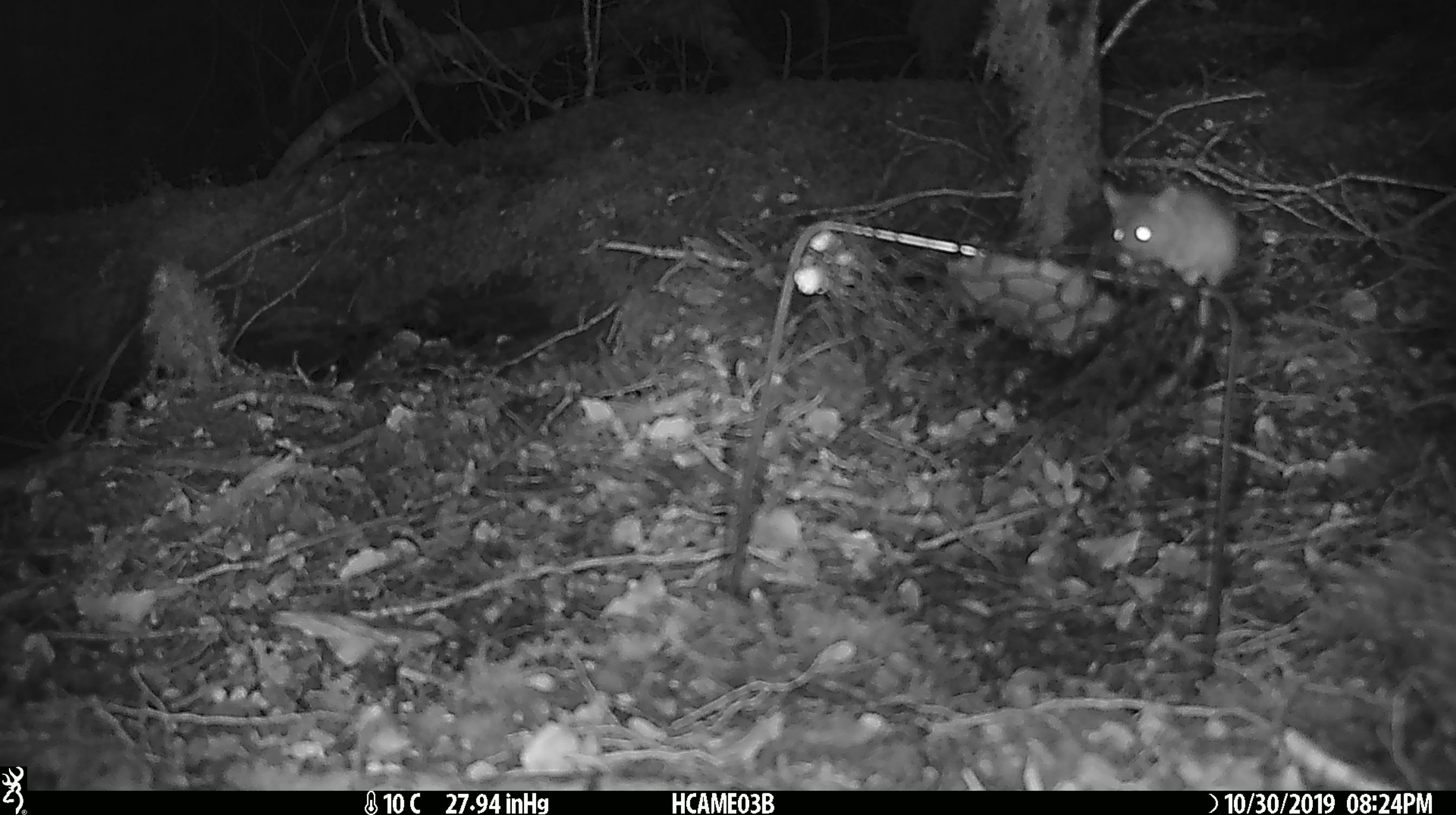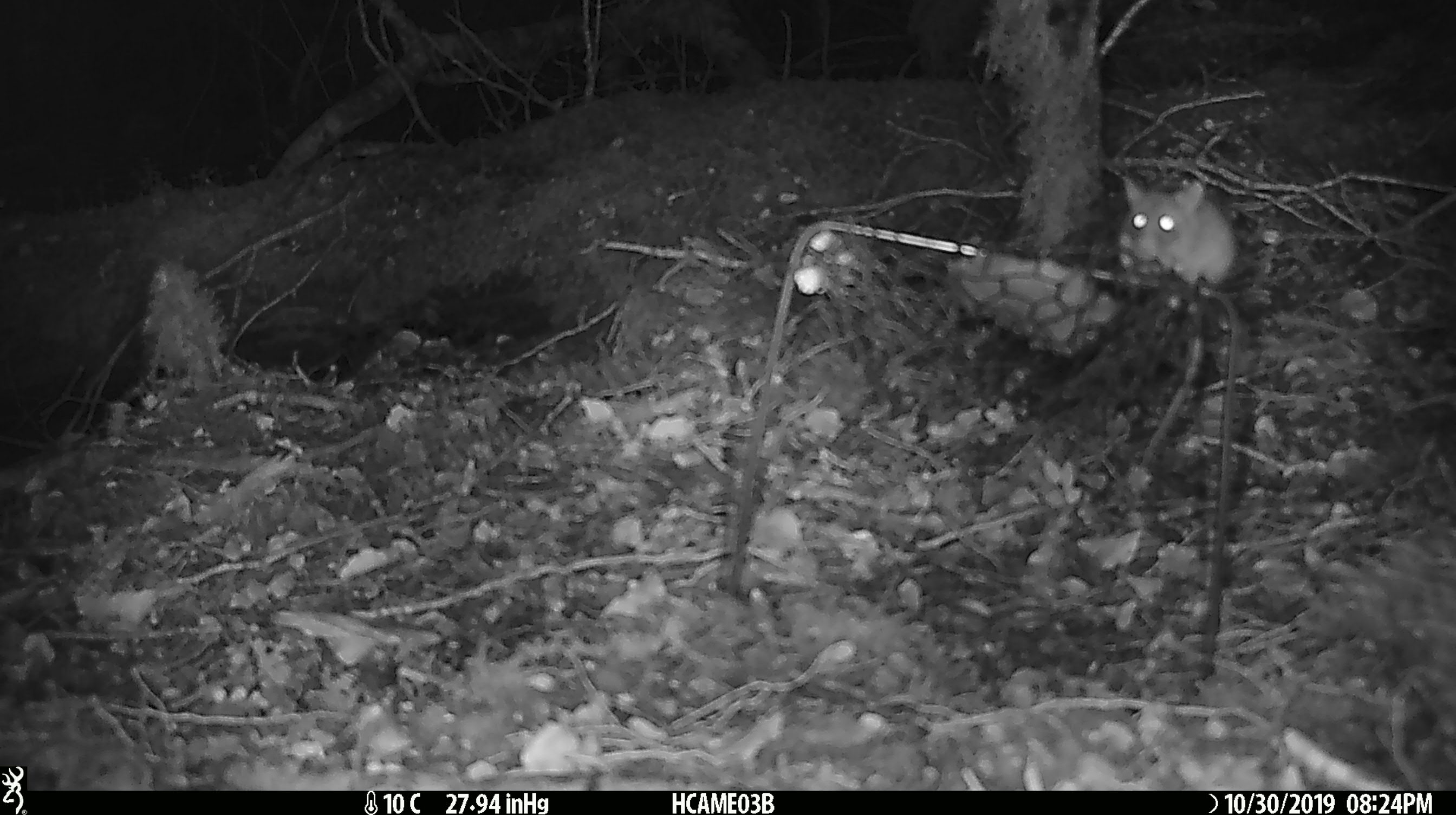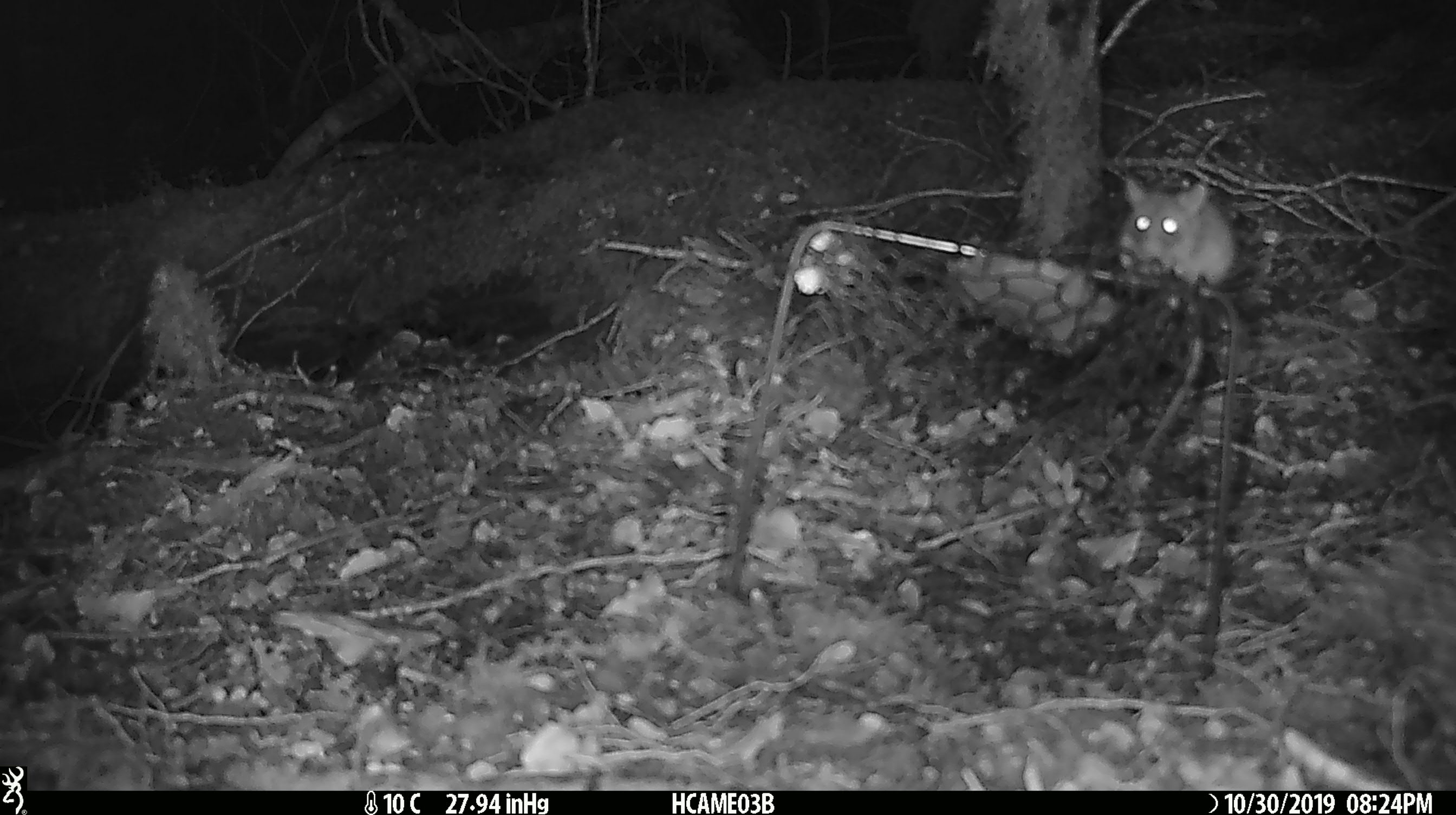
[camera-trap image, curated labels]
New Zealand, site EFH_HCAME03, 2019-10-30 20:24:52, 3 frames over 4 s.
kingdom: Animalia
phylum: Chordata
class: Mammalia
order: Rodentia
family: Muridae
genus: Mus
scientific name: Mus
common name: mouse